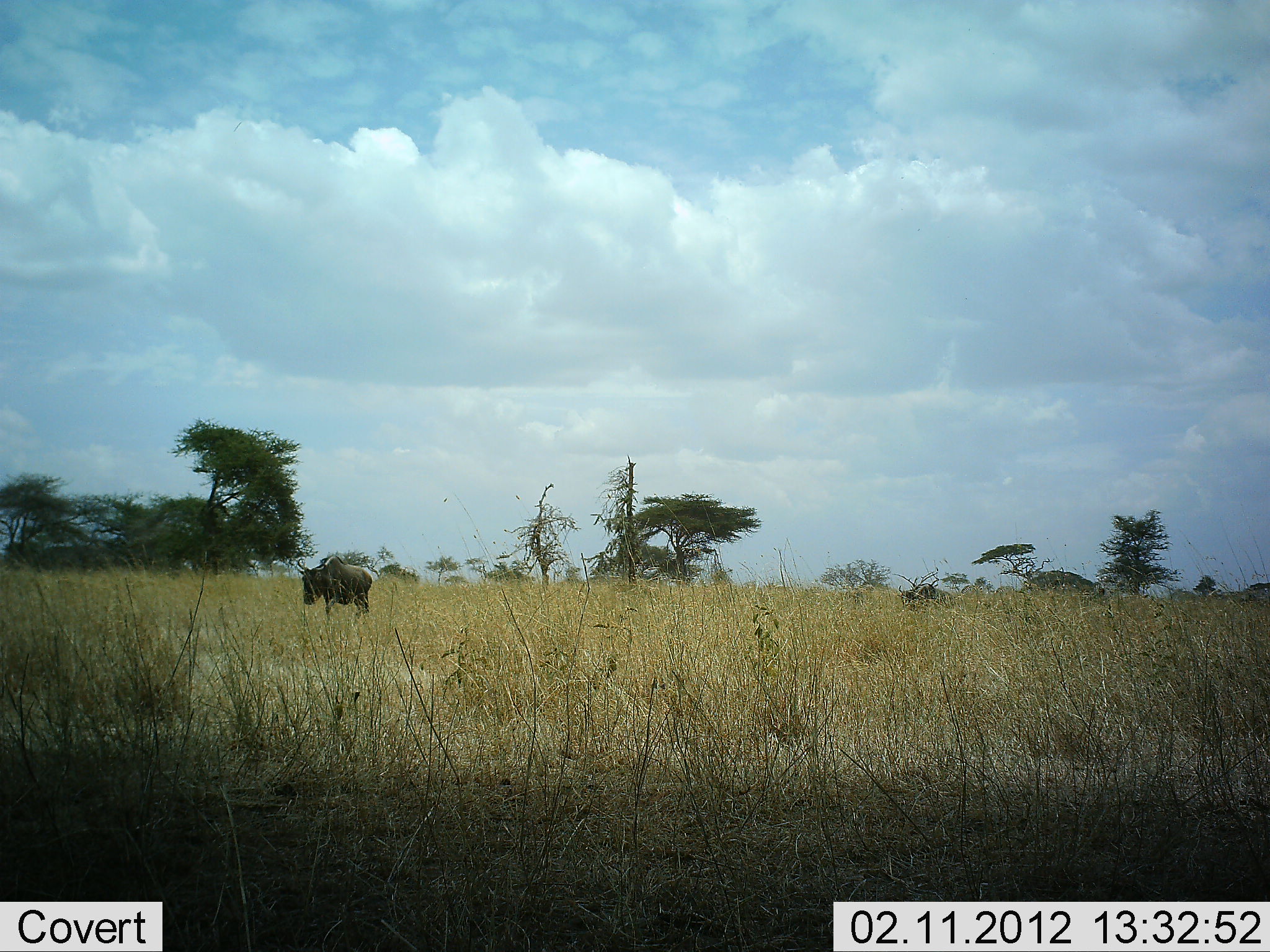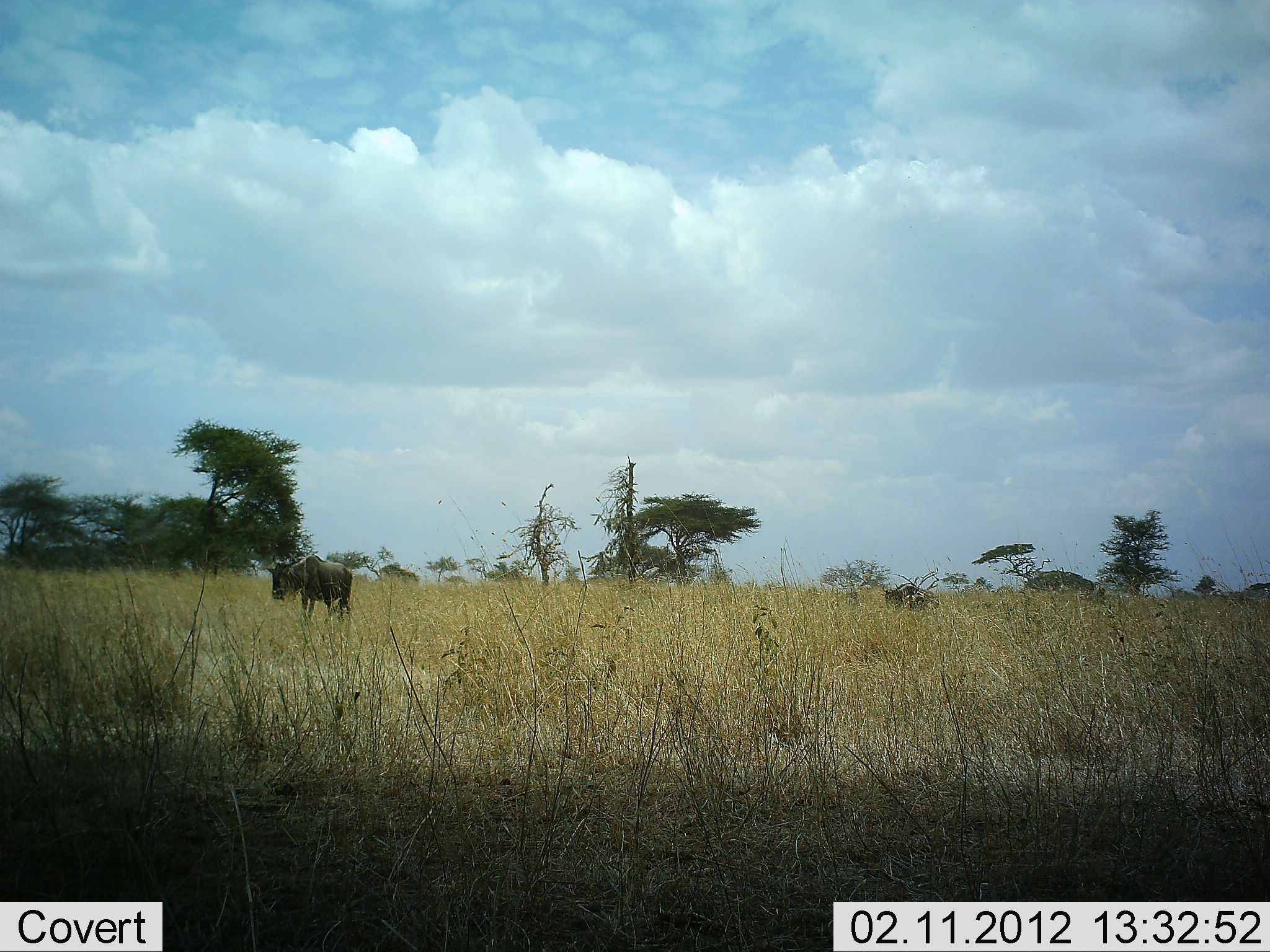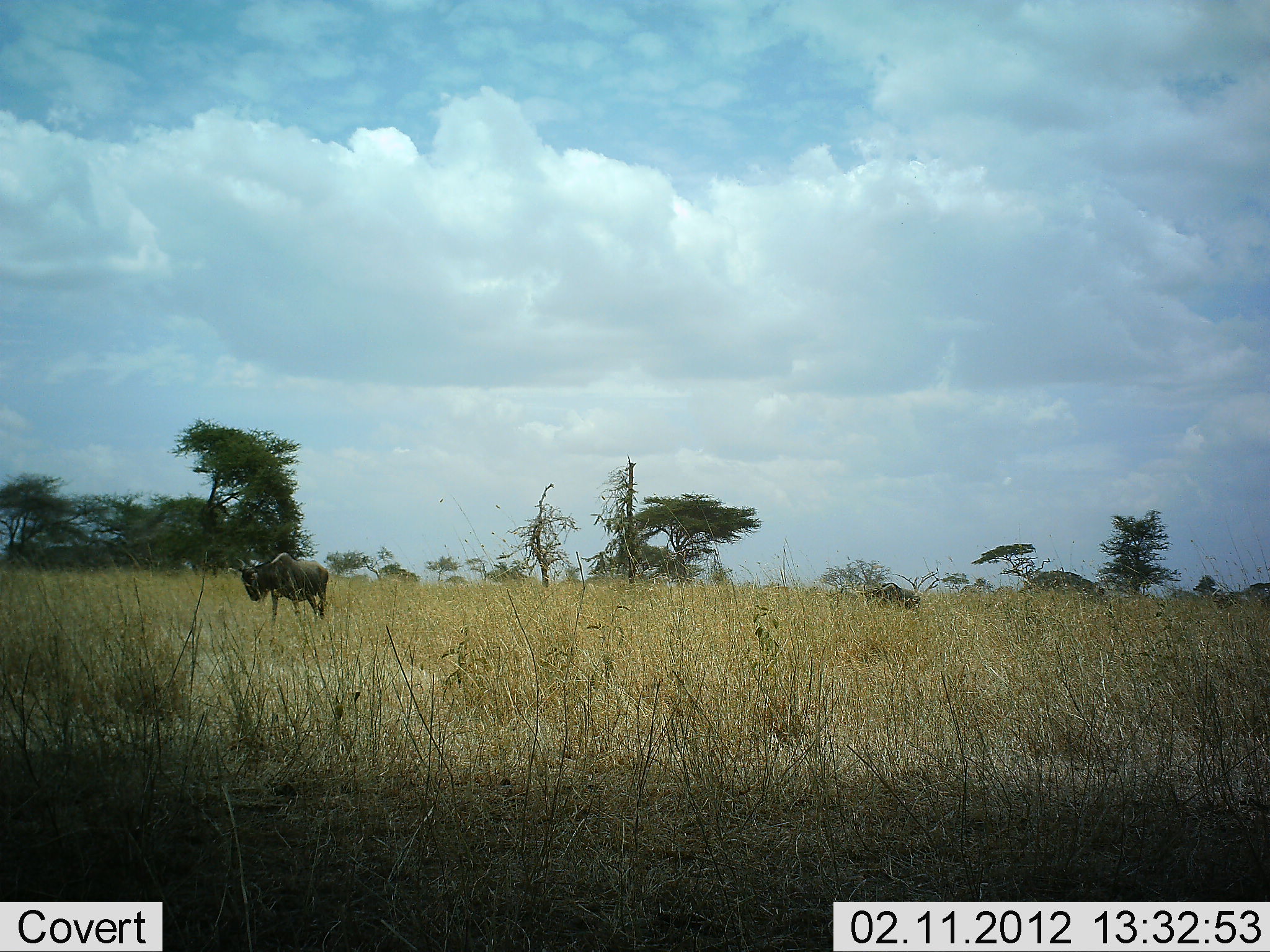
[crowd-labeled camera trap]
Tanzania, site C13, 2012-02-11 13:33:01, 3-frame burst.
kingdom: Animalia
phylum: Chordata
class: Mammalia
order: Artiodactyla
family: Bovidae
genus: Connochaetes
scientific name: Connochaetes taurinus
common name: blue wildebeest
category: wildebeest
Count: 3.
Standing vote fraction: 8%.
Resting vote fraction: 0%.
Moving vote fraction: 92%.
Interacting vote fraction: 0%.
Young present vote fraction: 0%.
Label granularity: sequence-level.